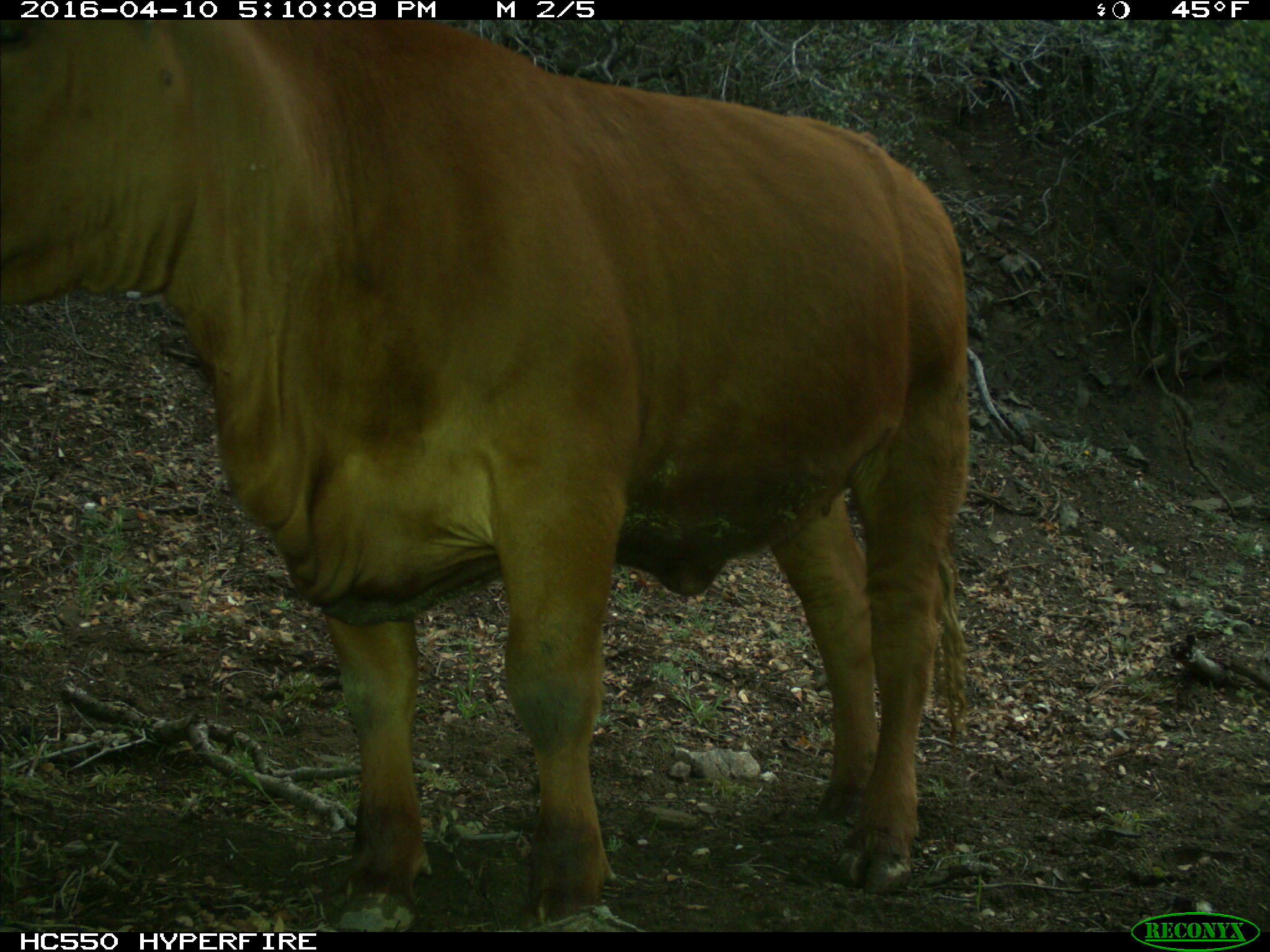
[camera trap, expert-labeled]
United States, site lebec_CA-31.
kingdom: Animalia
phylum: Chordata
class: Mammalia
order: Artiodactyla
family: Bovidae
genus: Bos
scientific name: Bos taurus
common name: domestic cow